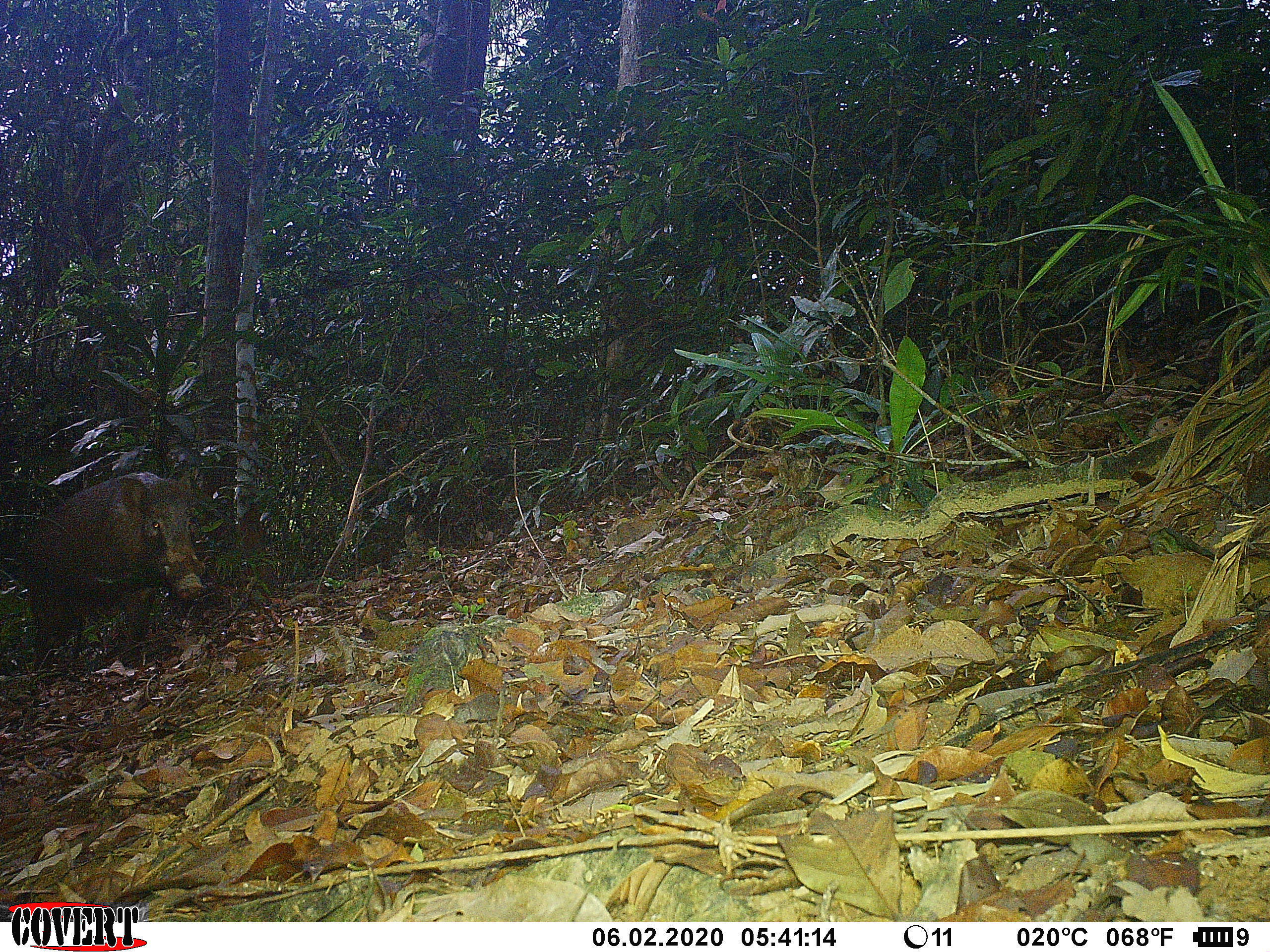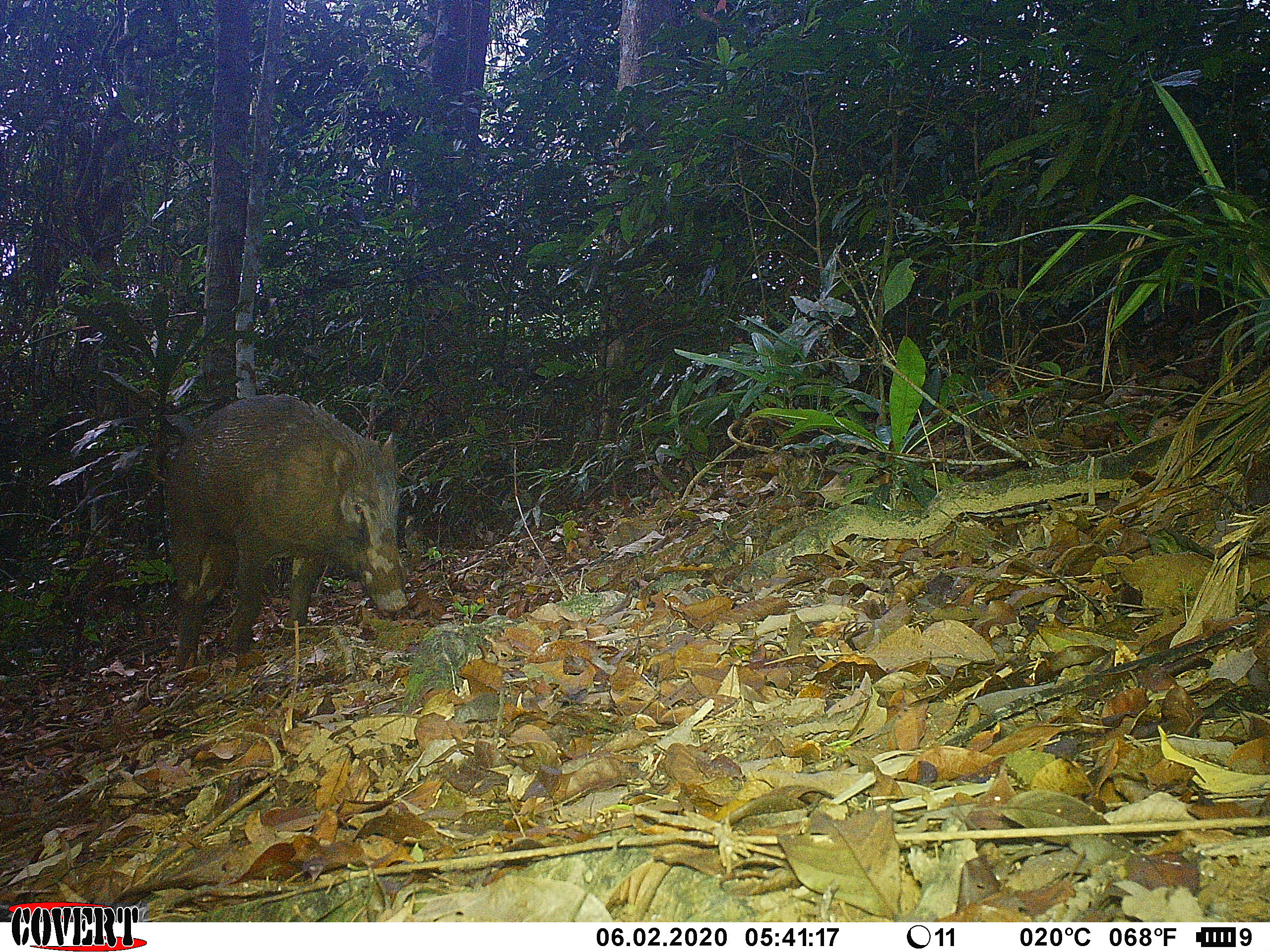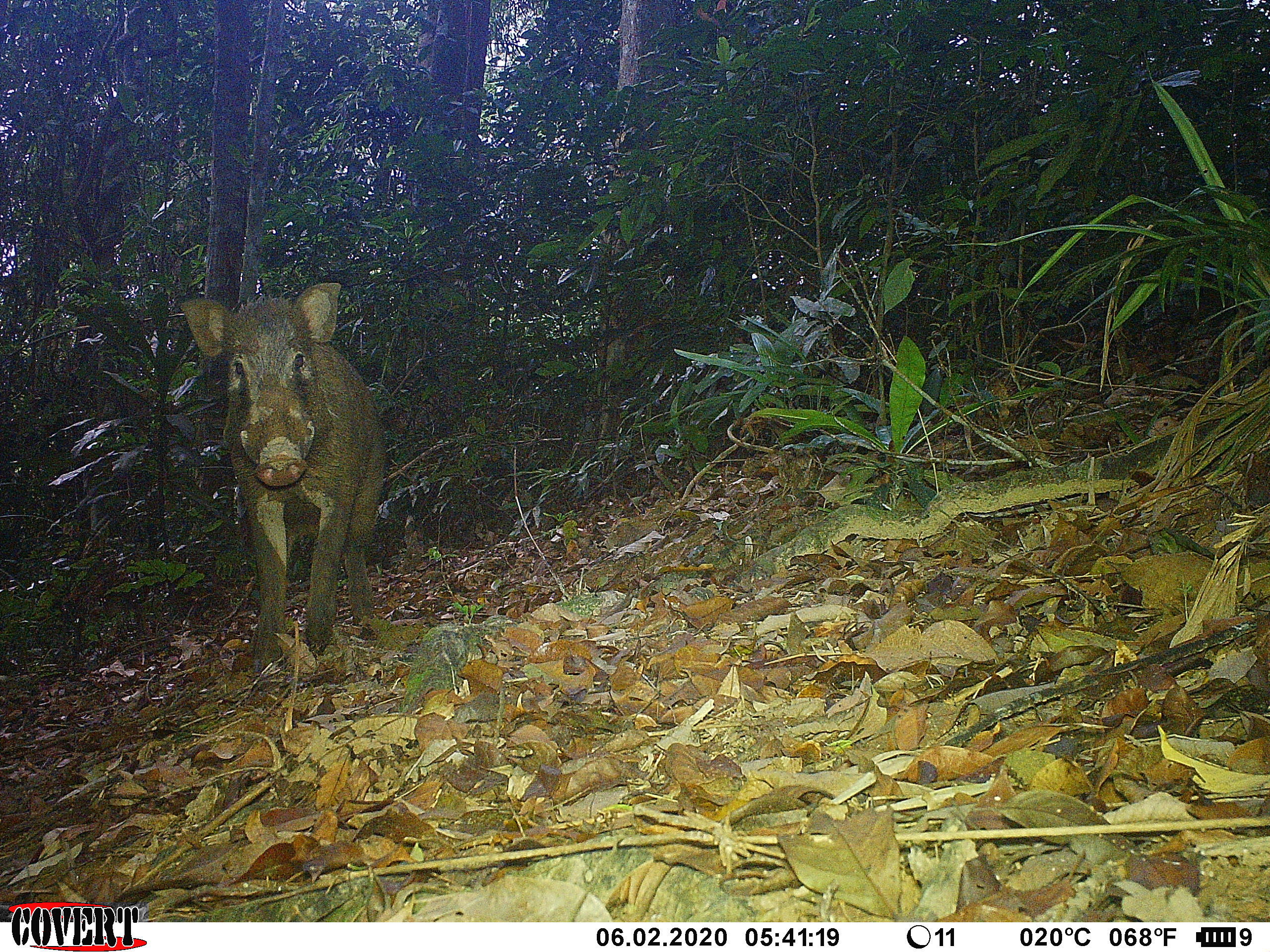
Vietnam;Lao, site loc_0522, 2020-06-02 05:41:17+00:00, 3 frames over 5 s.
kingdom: Animalia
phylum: Chordata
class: Mammalia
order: Artiodactyla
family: Suidae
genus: Sus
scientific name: Sus scrofa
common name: eurasian wild pig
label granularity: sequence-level